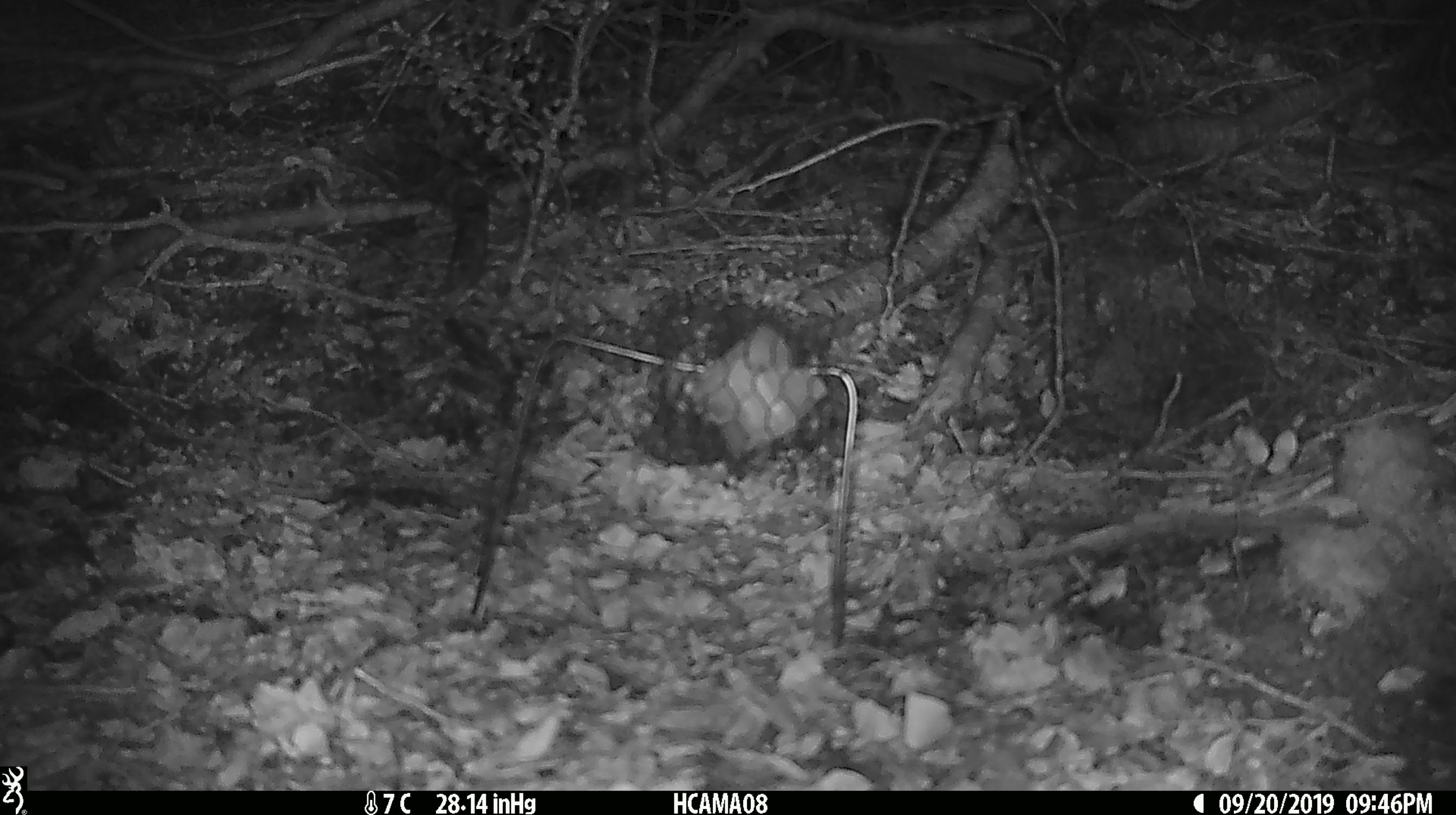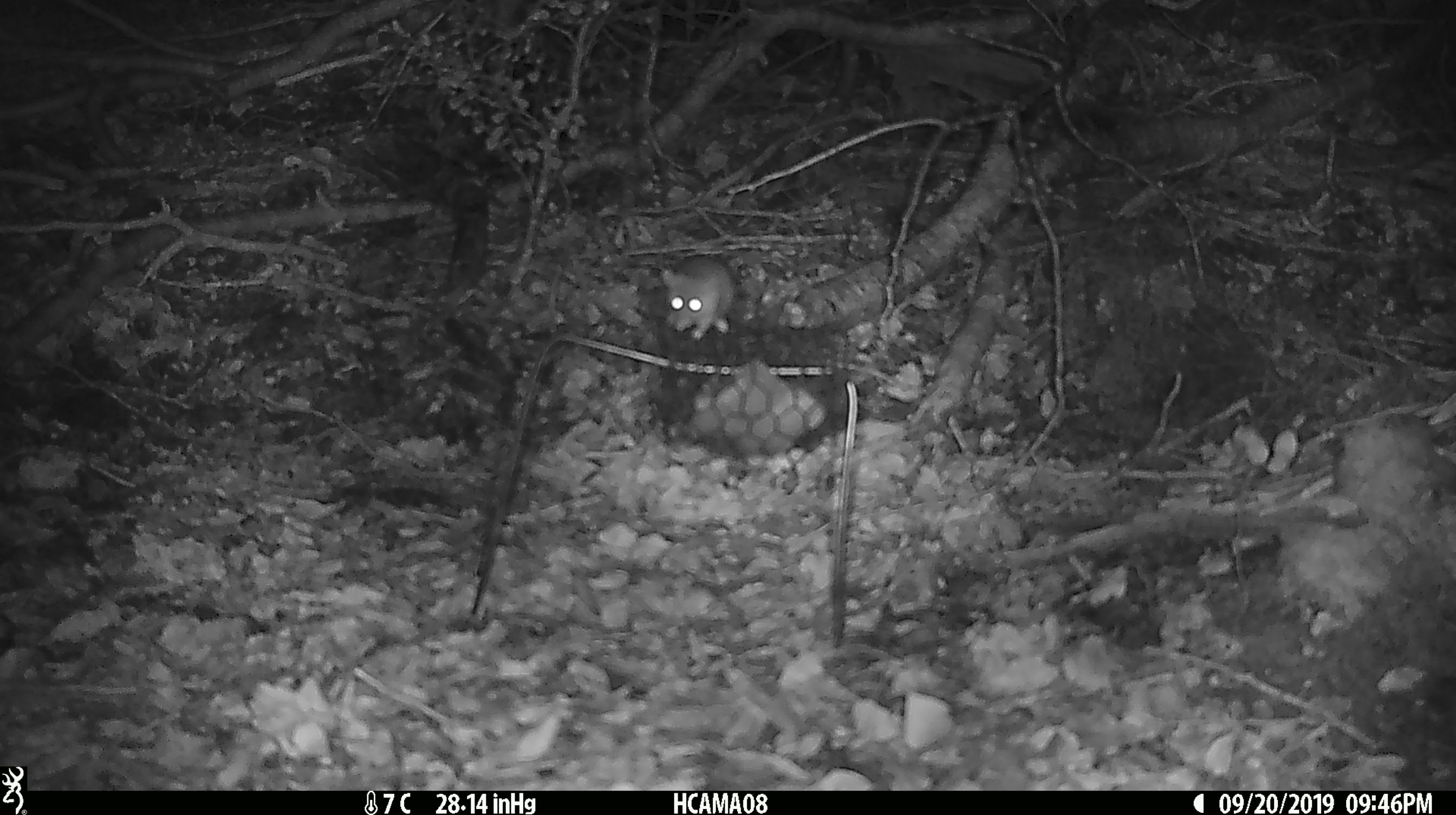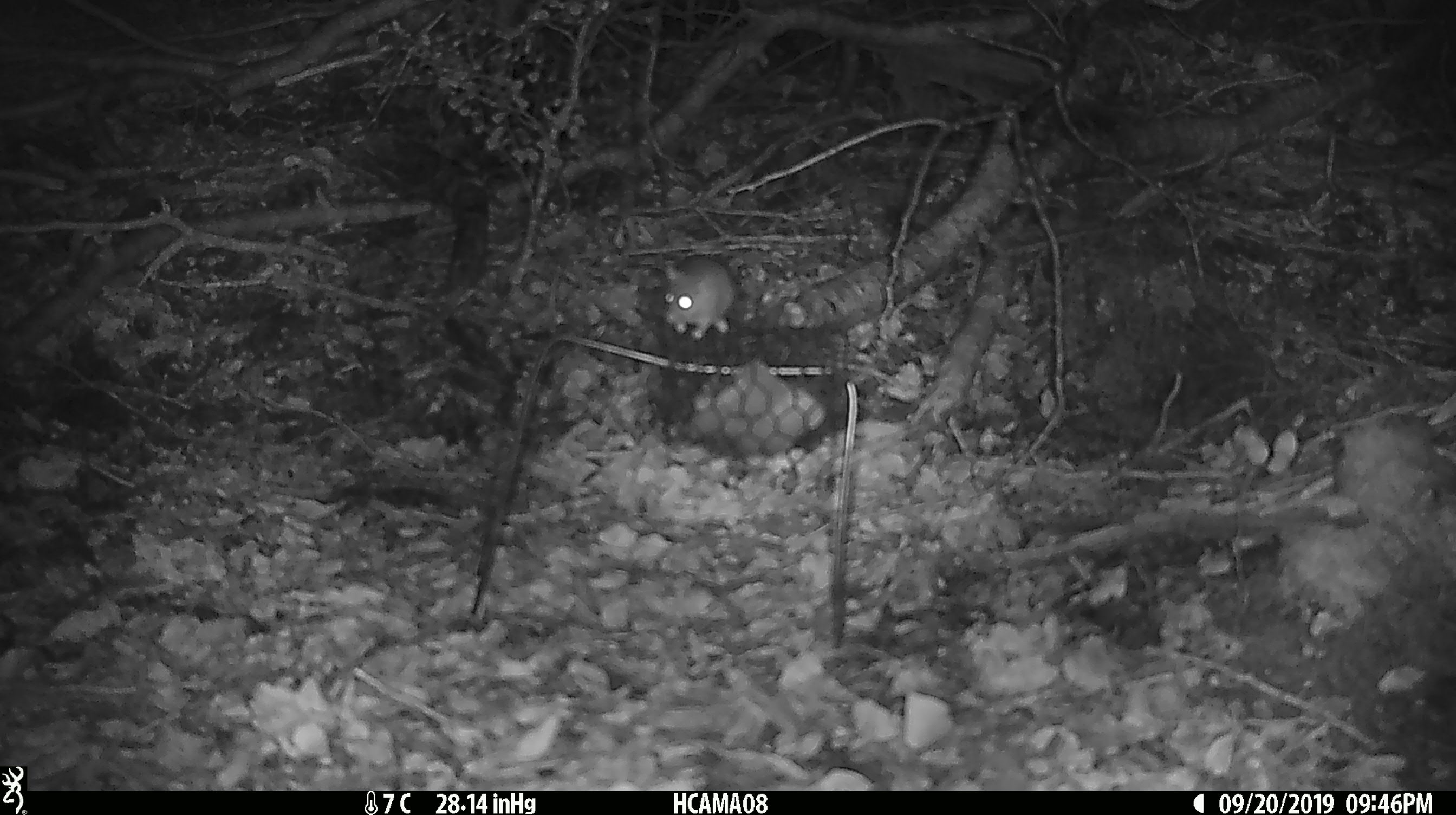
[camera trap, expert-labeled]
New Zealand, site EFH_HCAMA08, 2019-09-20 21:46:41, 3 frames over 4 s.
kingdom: Animalia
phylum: Chordata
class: Mammalia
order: Rodentia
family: Muridae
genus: Mus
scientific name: Mus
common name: mouse